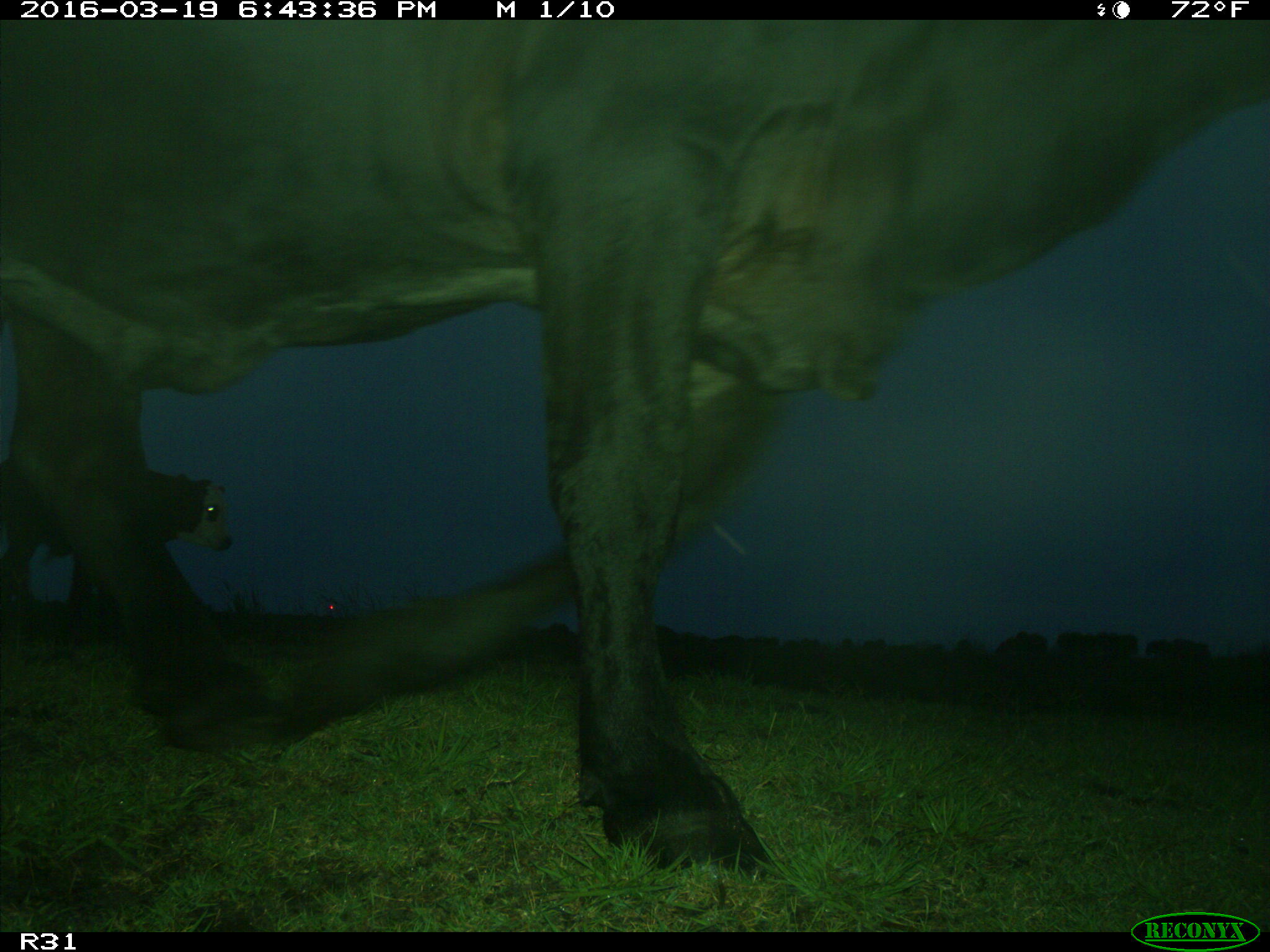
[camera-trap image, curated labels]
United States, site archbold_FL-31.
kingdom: Animalia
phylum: Chordata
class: Mammalia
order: Artiodactyla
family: Bovidae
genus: Bos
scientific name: Bos taurus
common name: domestic cow